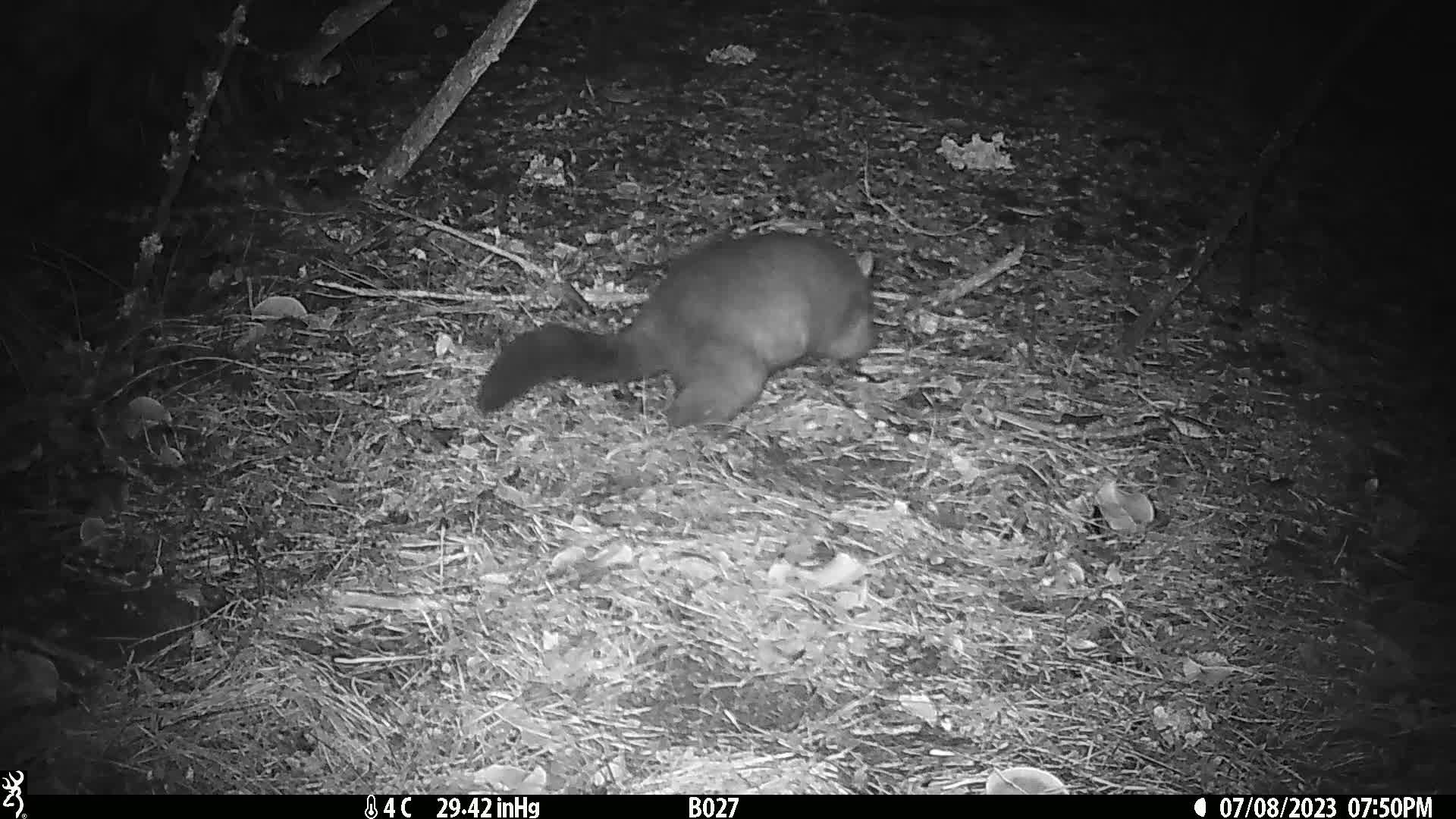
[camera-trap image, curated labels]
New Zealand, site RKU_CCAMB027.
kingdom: Animalia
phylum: Chordata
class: Mammalia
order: Diprotodontia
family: Phalangeridae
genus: Trichosurus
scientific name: Trichosurus vulpecula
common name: common brushtail possum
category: possum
Possum (common brushtail possum) (Trichosurus vulpecula).